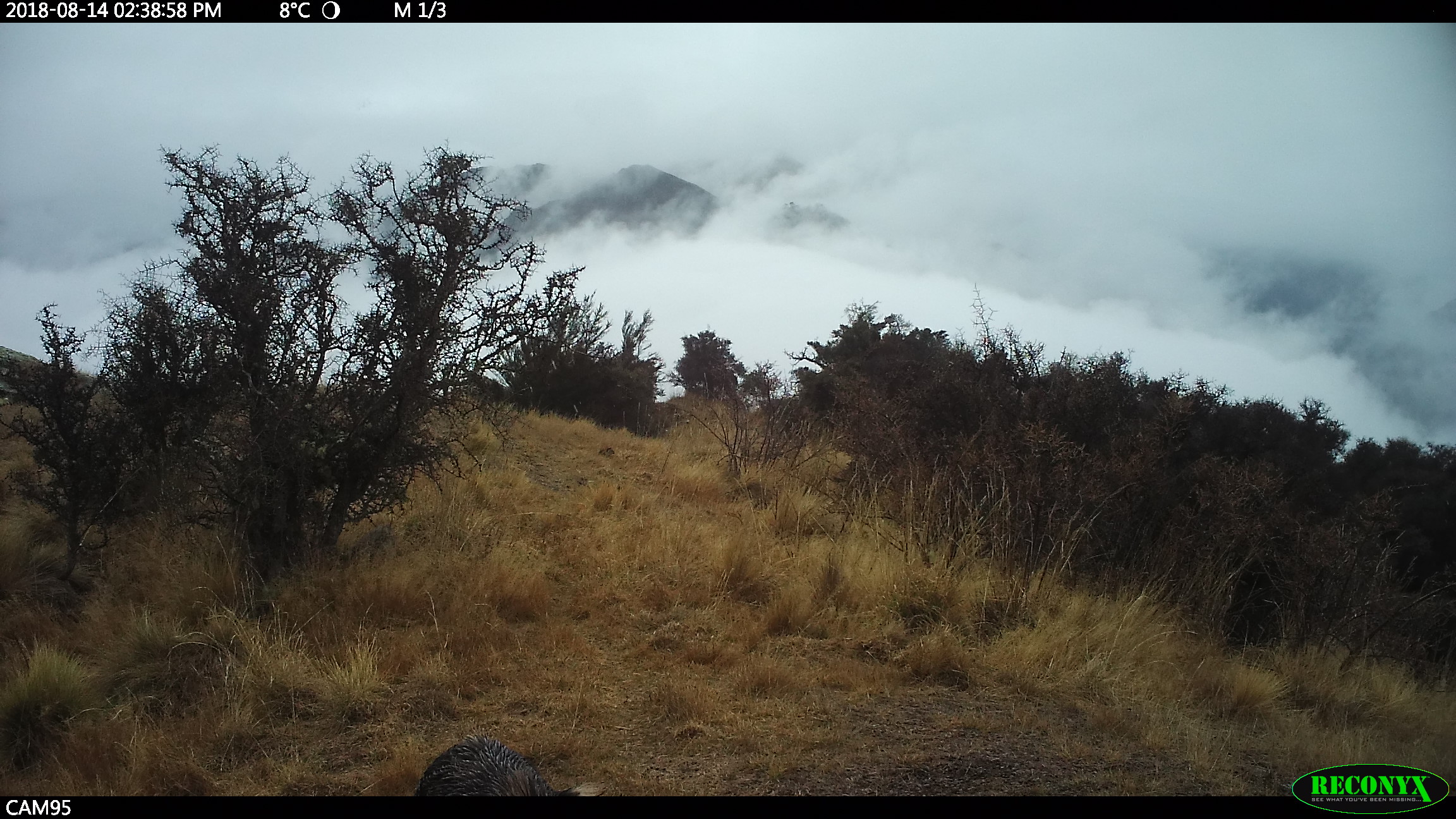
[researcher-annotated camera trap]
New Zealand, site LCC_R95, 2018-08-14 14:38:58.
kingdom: Animalia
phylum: Chordata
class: Mammalia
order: Artiodactyla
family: Suidae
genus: Sus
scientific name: Sus scrofa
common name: pig